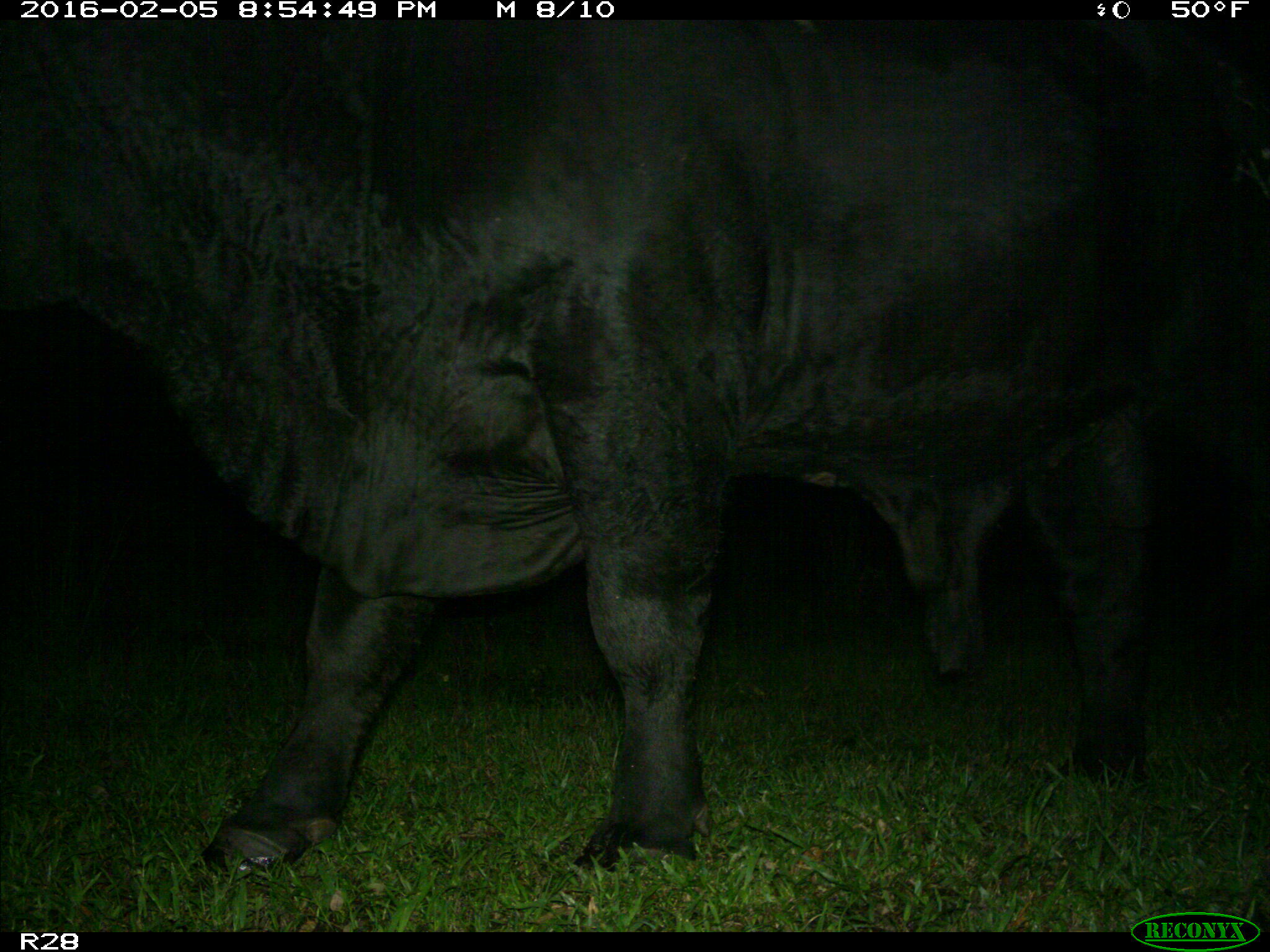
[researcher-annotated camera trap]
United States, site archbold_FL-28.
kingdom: Animalia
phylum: Chordata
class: Mammalia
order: Artiodactyla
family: Bovidae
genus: Bos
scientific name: Bos taurus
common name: domestic cow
Bos taurus (domestic cow).